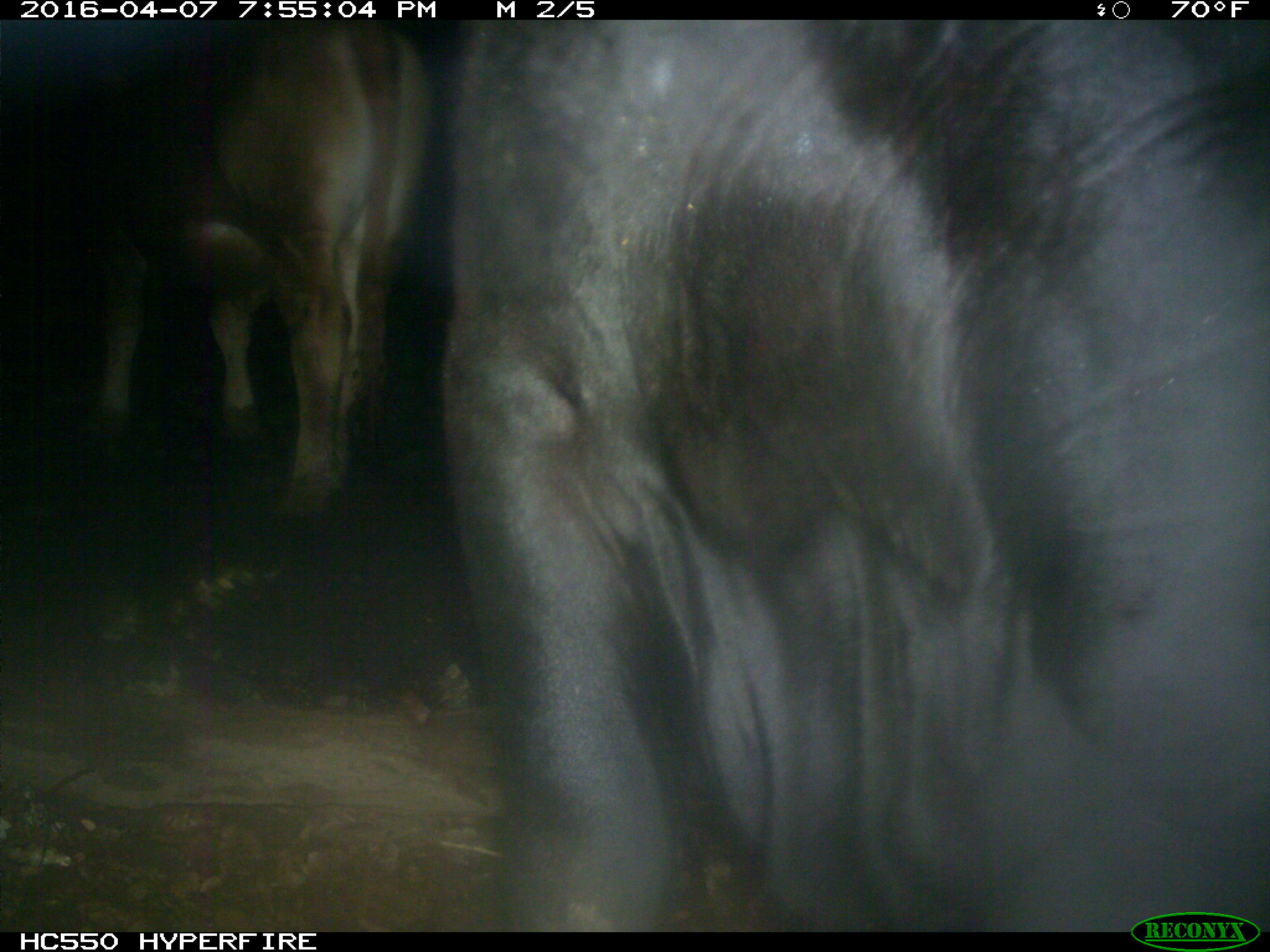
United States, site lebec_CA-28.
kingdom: Animalia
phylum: Chordata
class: Mammalia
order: Artiodactyla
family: Bovidae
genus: Bos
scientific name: Bos taurus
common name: domestic cow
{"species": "Bos taurus (domestic cow)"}